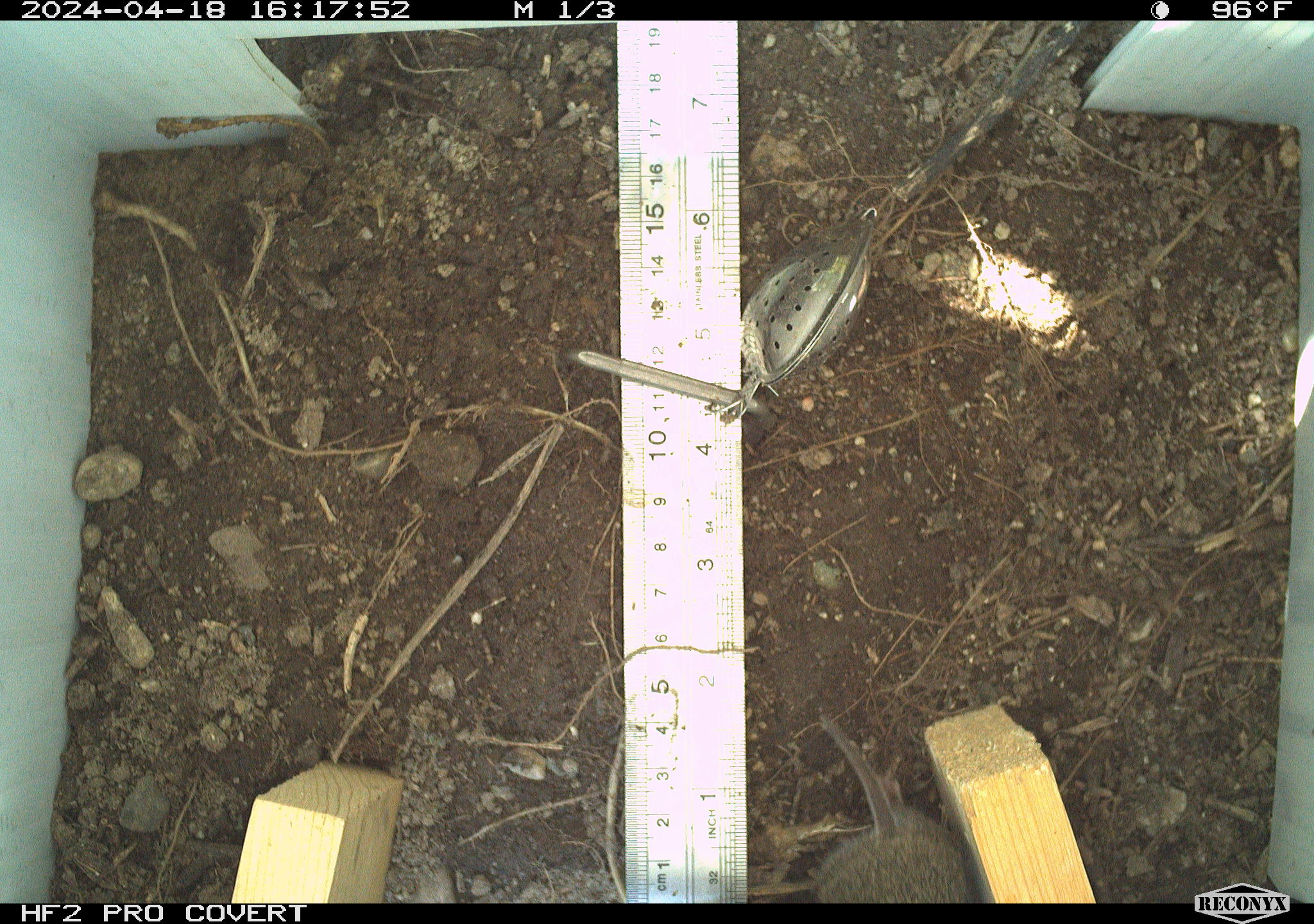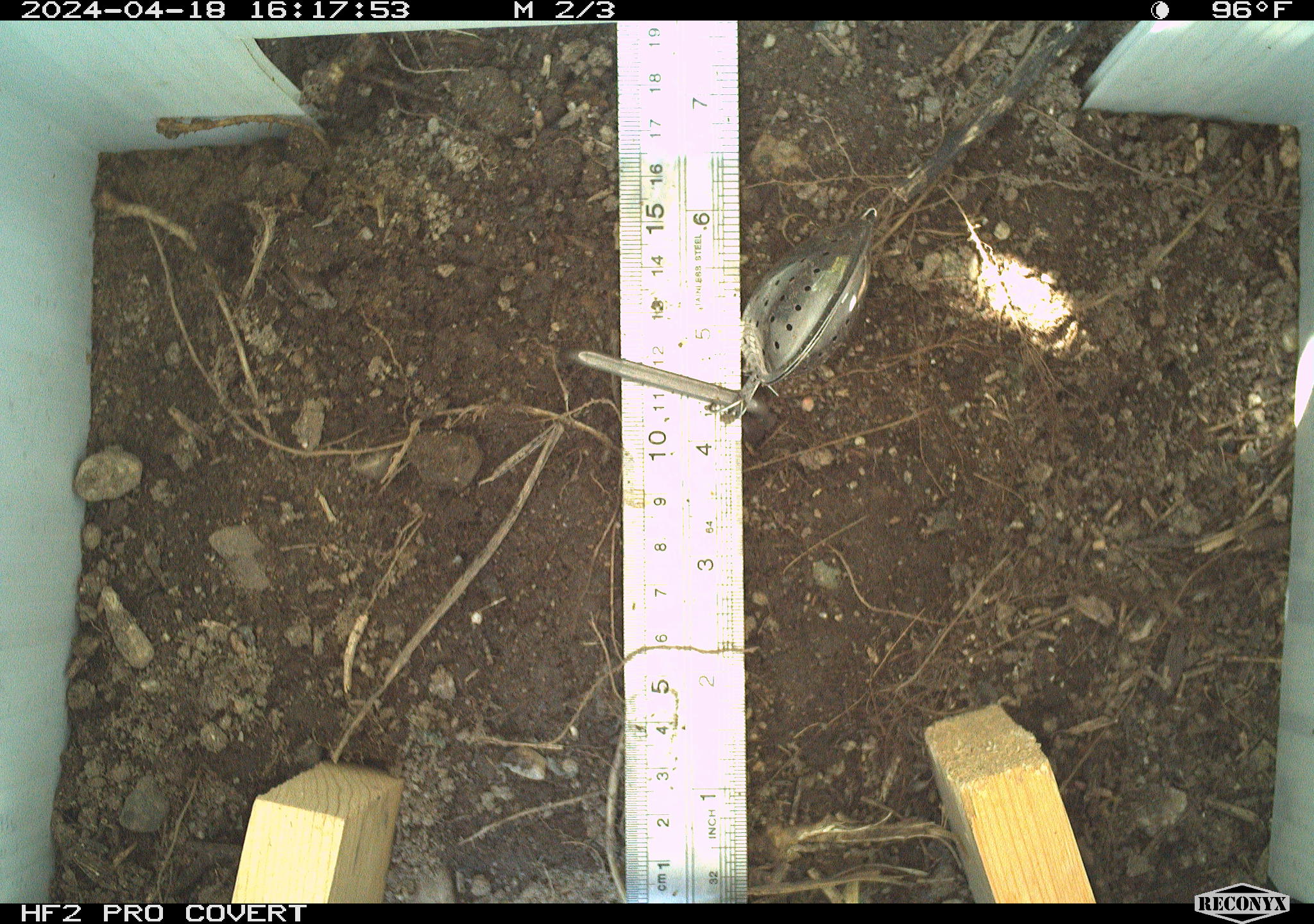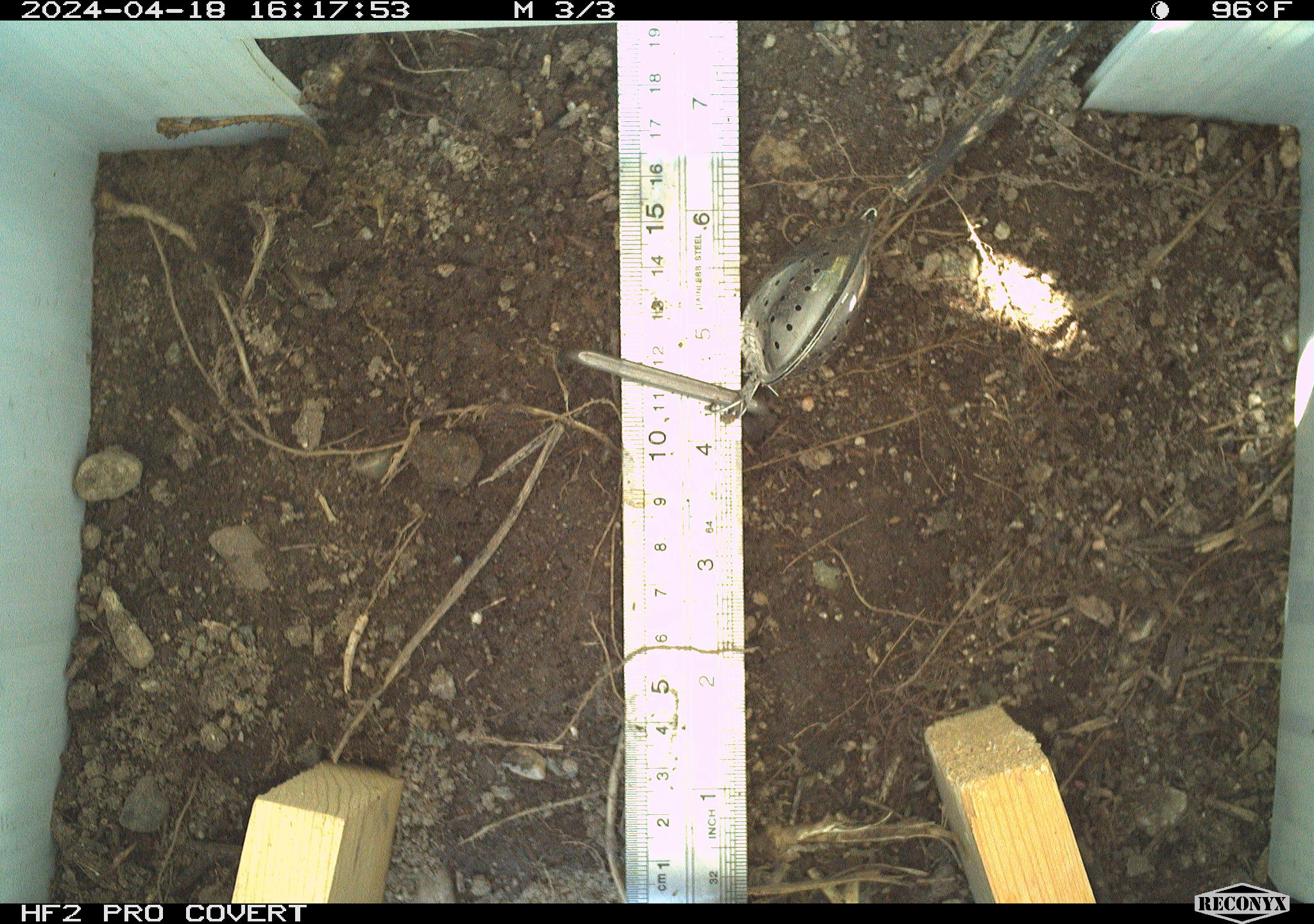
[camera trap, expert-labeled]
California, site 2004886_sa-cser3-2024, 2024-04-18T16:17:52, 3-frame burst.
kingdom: Animalia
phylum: Chordata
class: Mammalia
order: Rodentia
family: Cricetidae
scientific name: Cricetidae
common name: hamsters, voles, lemmings, and allies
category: cricetidae family